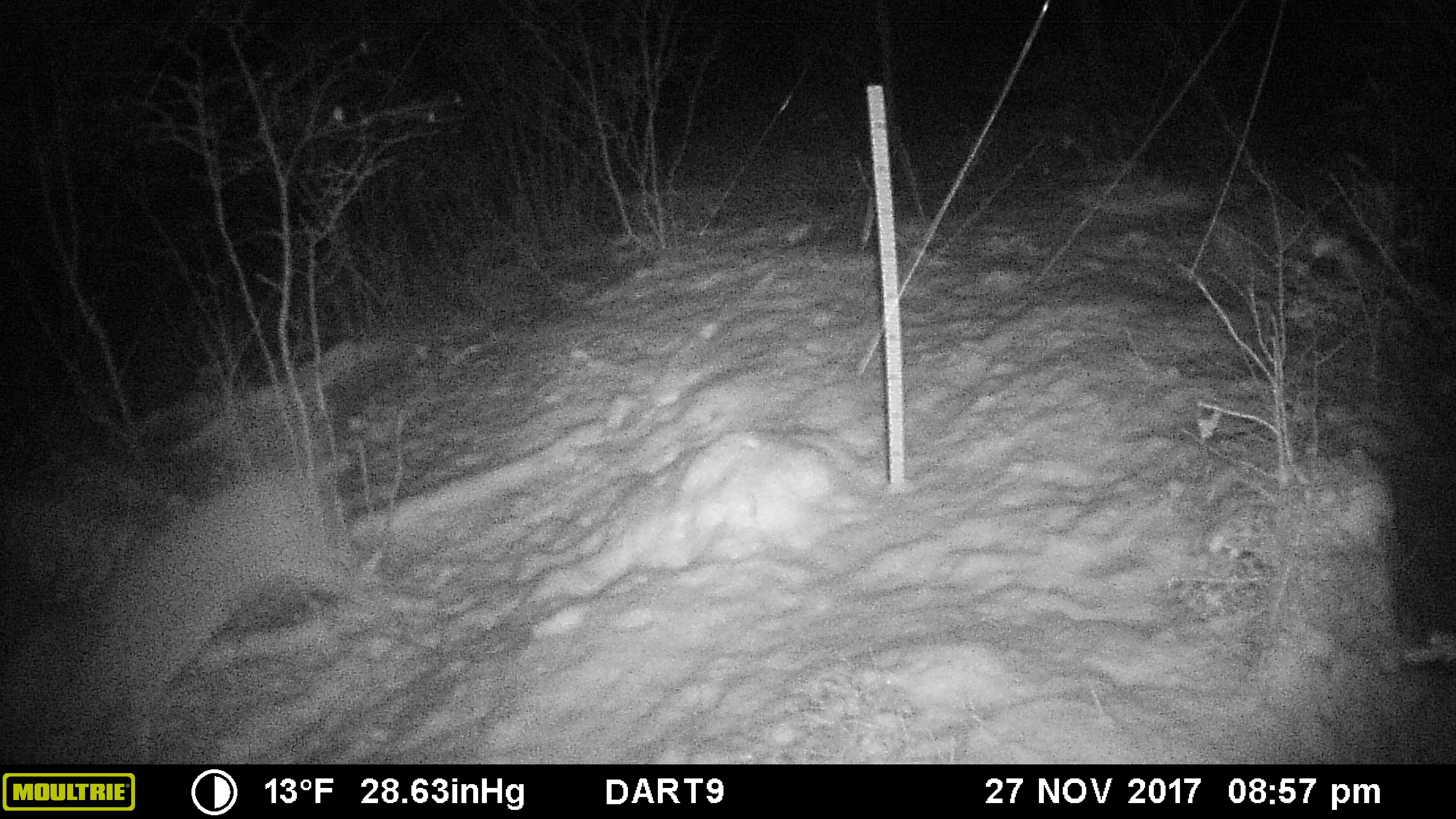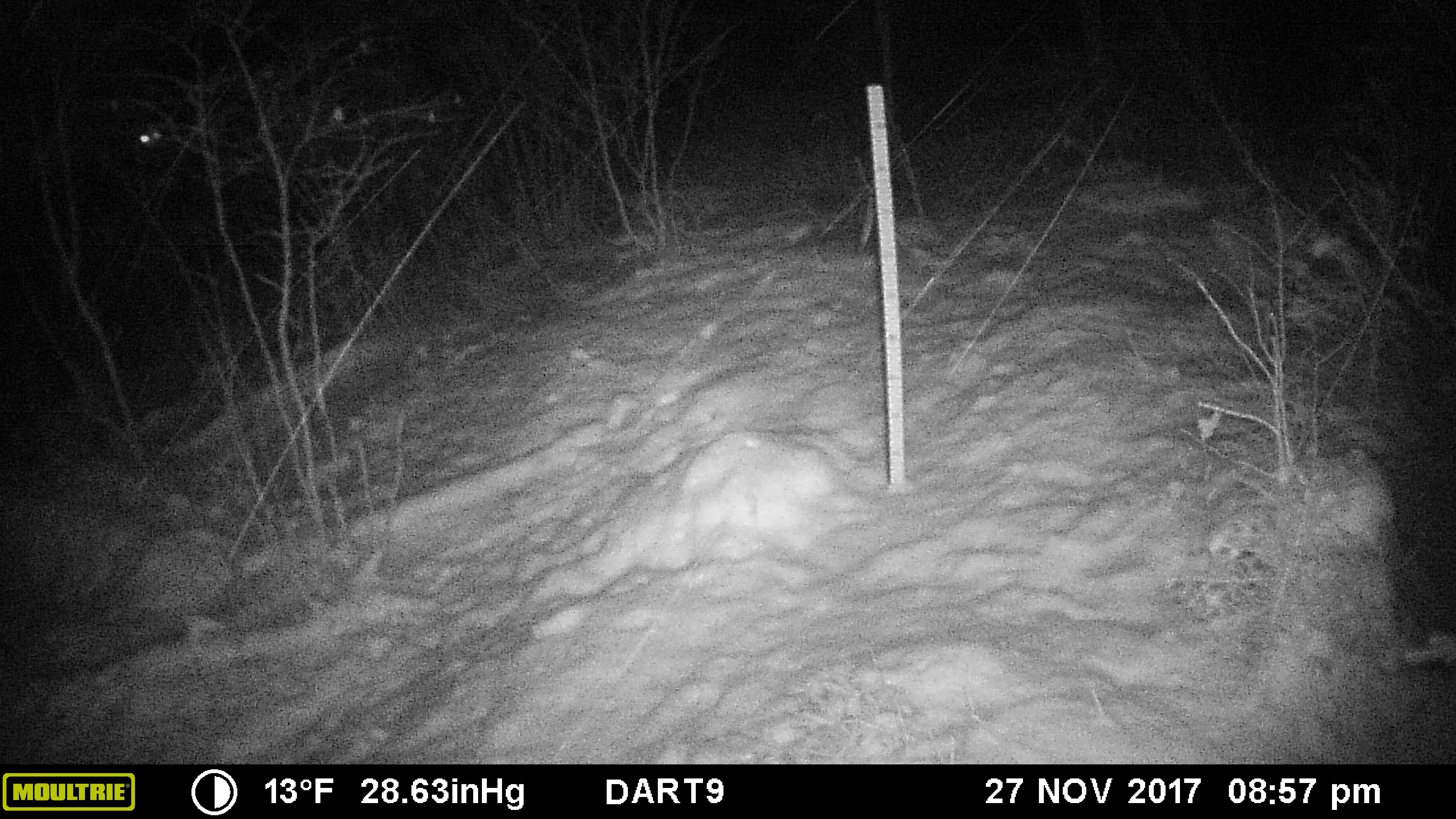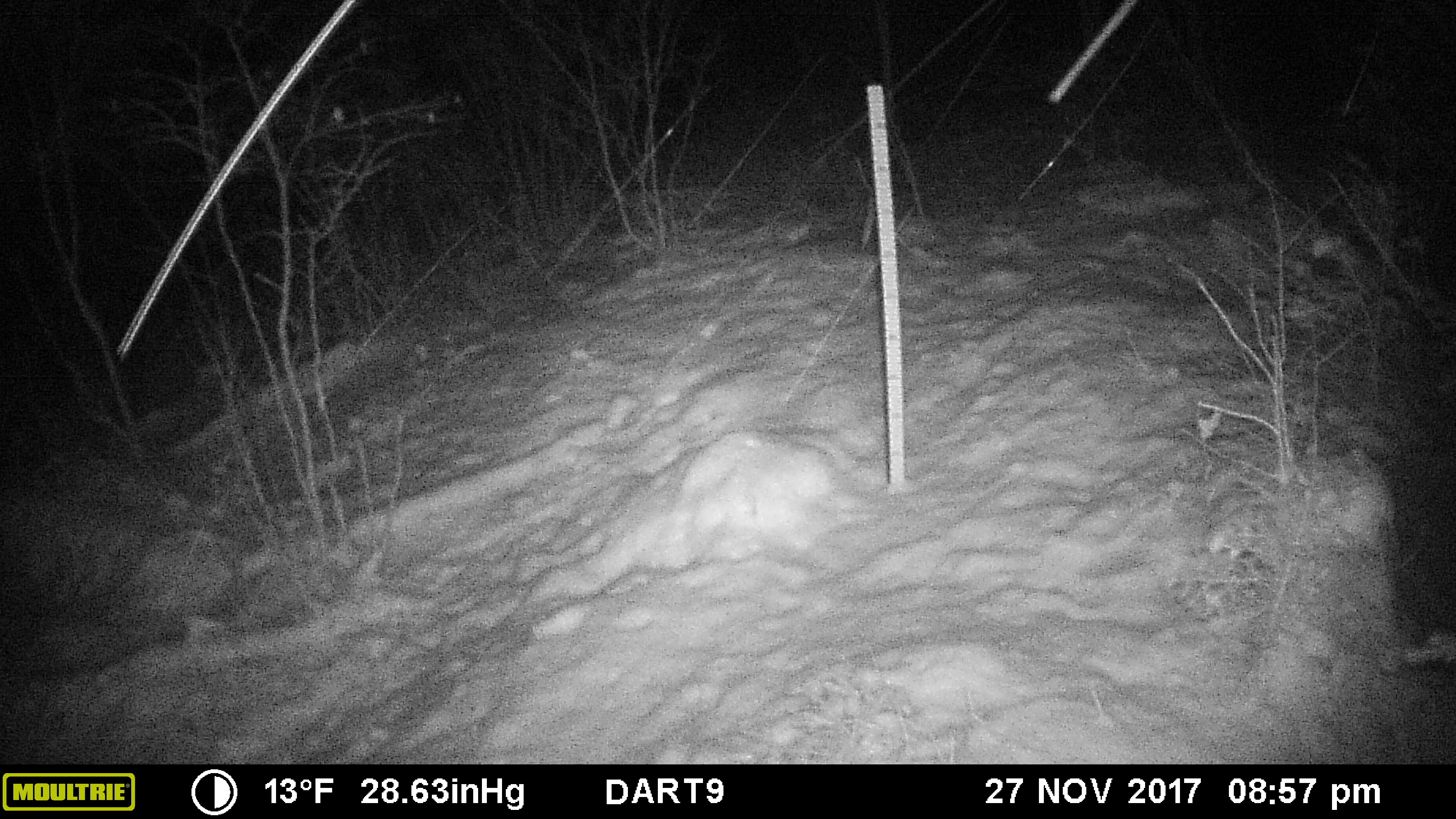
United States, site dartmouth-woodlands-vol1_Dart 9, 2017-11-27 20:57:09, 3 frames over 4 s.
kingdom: Animalia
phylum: Chordata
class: Mammalia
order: Artiodactyla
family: Cervidae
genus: Odocoileus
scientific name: Odocoileus virginianus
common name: white-tailed deer